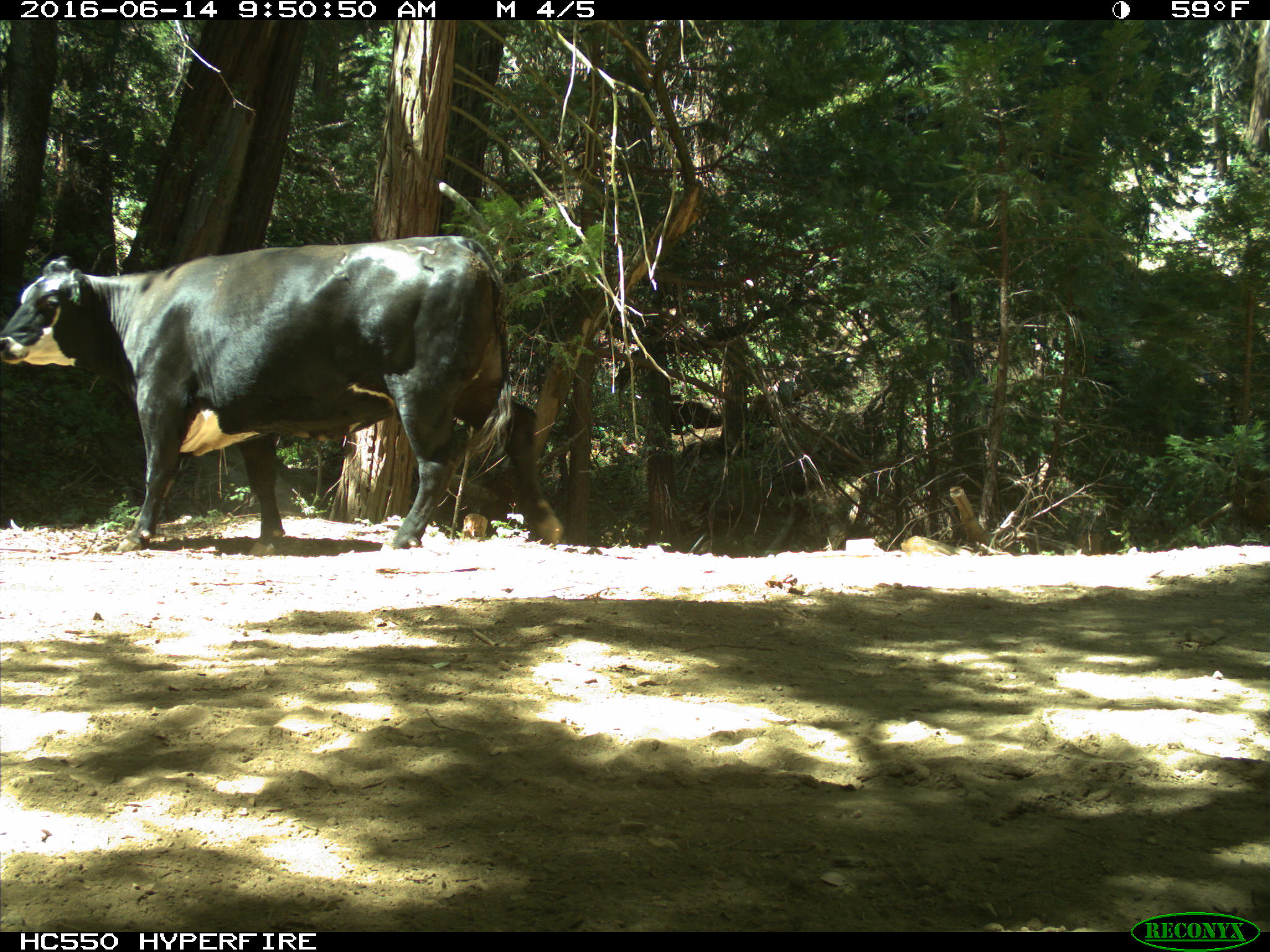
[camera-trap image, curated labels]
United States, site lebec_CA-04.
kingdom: Animalia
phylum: Chordata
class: Mammalia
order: Artiodactyla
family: Bovidae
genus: Bos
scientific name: Bos taurus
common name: domestic cow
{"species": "Bos taurus (domestic cow)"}